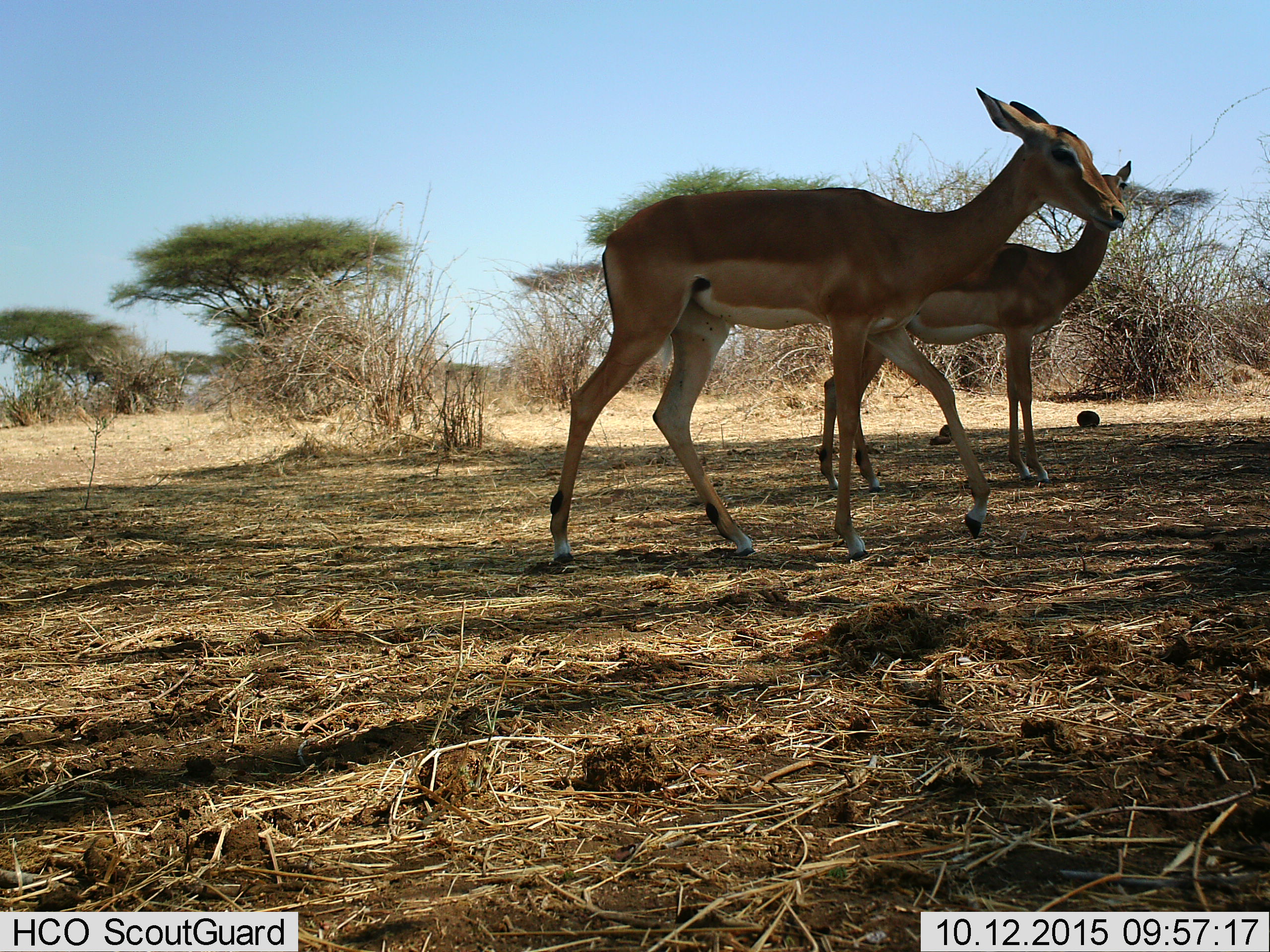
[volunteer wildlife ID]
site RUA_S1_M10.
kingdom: Animalia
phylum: Chordata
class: Mammalia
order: Artiodactyla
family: Bovidae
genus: Aepyceros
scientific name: Aepyceros melampus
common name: impala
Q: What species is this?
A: Impala (Aepyceros melampus).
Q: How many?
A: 2.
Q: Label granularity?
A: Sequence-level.